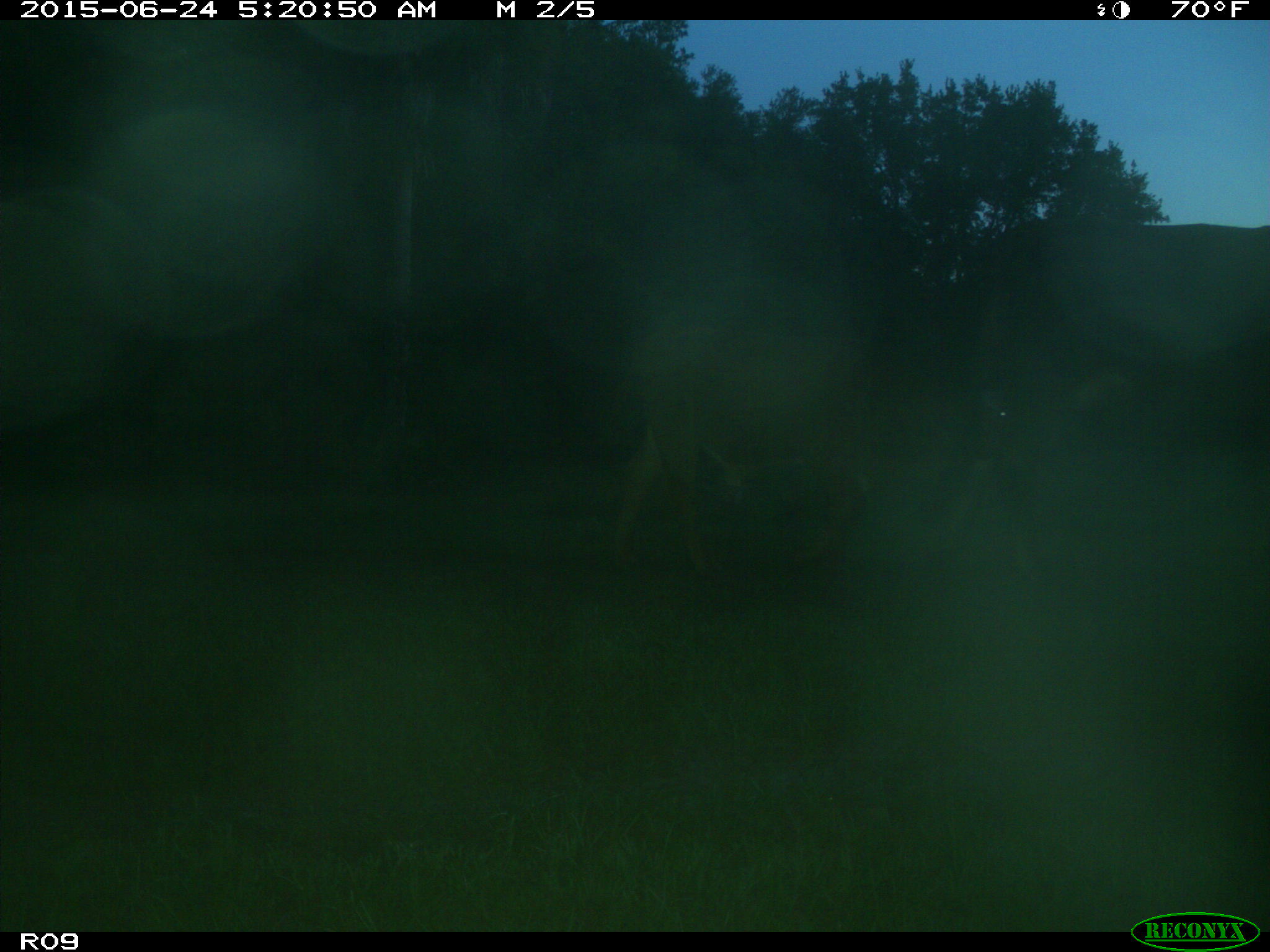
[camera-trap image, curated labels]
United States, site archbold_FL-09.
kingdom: Animalia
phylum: Chordata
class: Mammalia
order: Artiodactyla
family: Bovidae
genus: Bos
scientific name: Bos taurus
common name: domestic cow